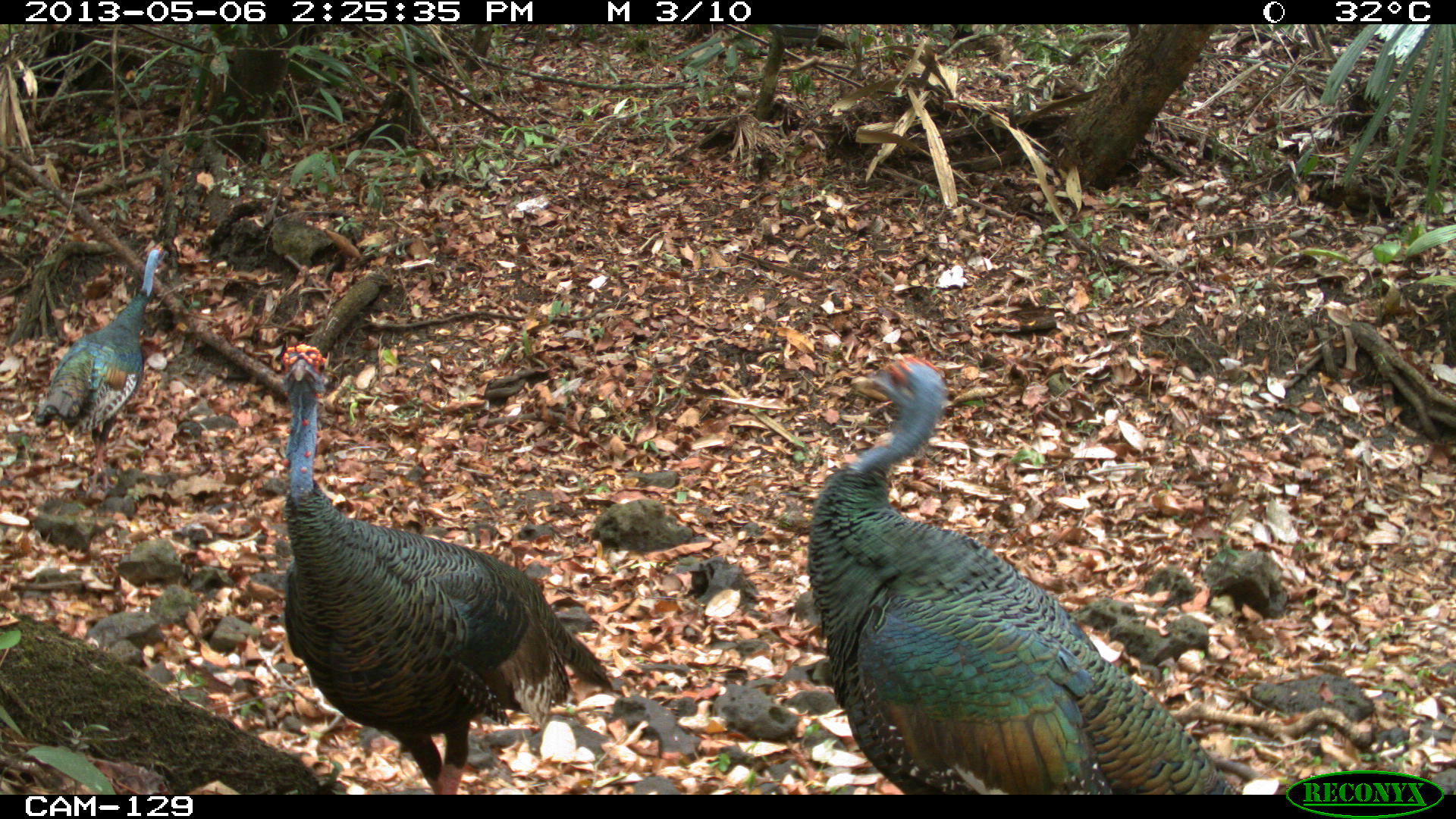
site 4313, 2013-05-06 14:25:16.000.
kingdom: Animalia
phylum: Chordata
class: Aves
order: Galliformes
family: Phasianidae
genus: Meleagris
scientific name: Meleagris ocellata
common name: ocellated turkey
Meleagris ocellata (ocellated turkey), count 3.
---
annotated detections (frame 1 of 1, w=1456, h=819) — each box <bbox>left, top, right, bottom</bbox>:
meleagris ocellata: <bbox>805, 350, 1241, 794</bbox>; <bbox>276, 343, 612, 794</bbox>; <bbox>32, 241, 168, 485</bbox>